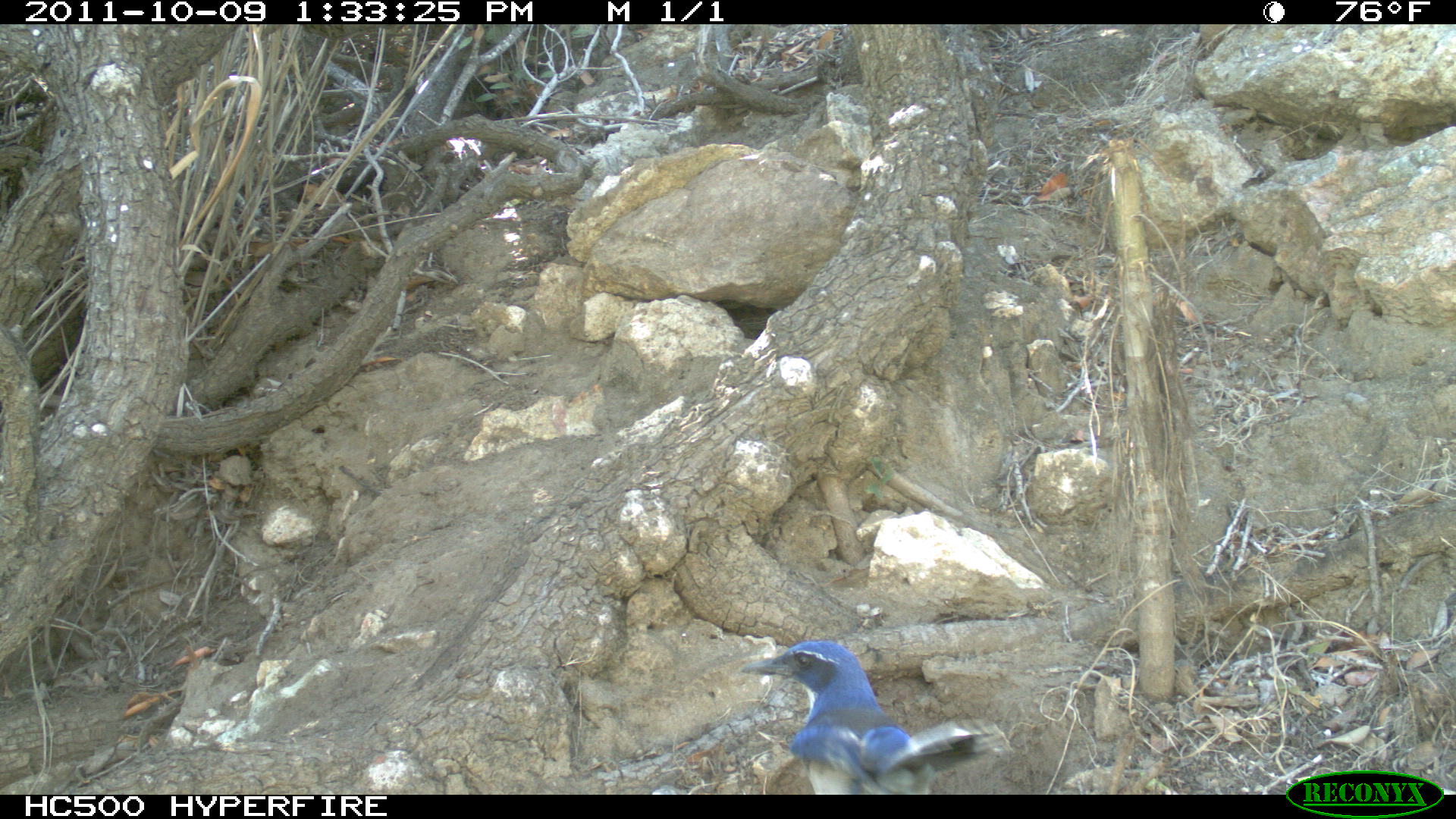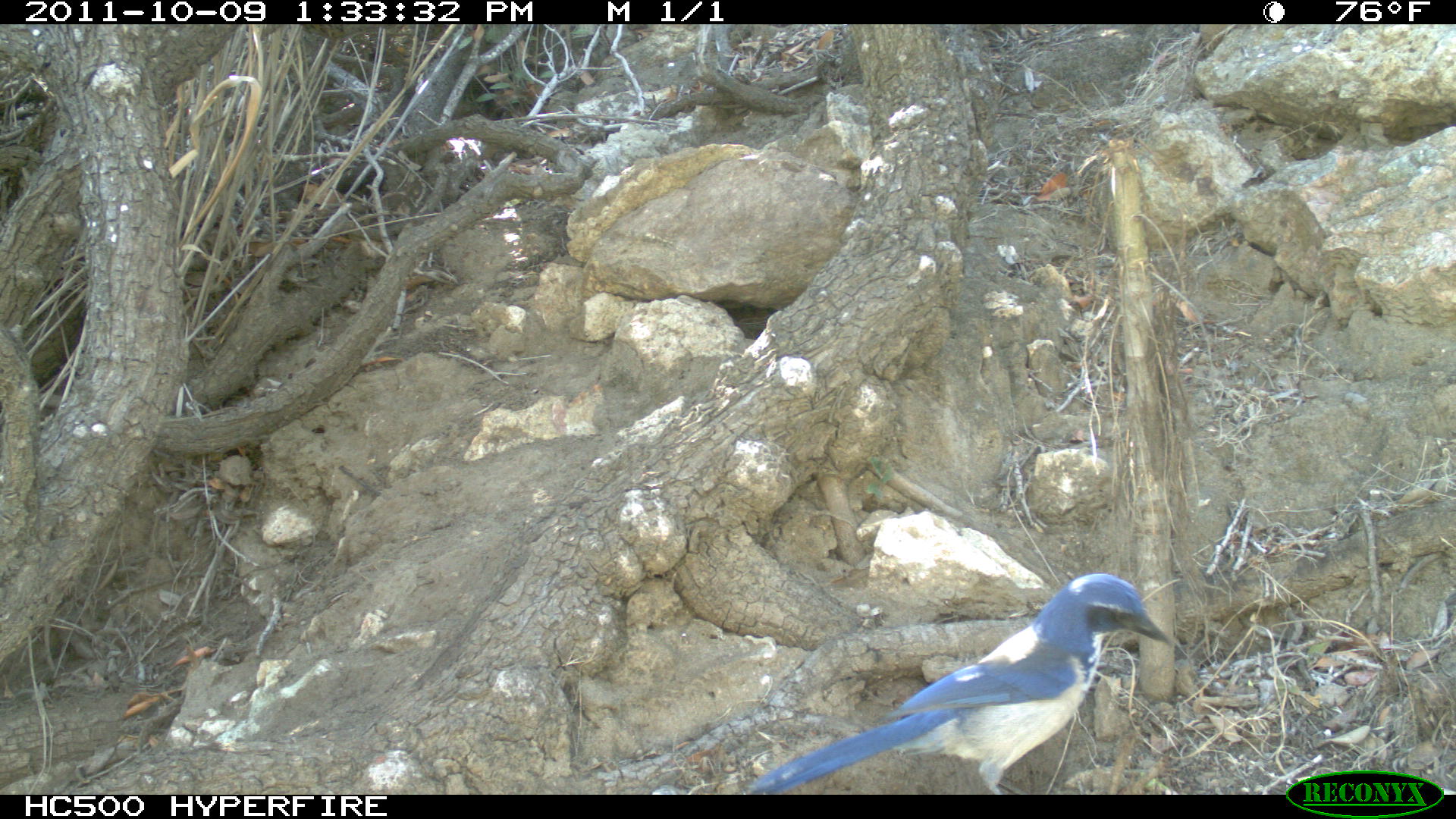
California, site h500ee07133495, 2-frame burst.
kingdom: Animalia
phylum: Chordata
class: Aves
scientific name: Aves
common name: bird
Bird (Aves).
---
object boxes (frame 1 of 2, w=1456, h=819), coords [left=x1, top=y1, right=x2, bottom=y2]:
bird: [left=738, top=639, right=1004, bottom=794]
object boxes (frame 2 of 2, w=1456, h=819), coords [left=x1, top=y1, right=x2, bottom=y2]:
bird: [left=742, top=572, right=1172, bottom=792]